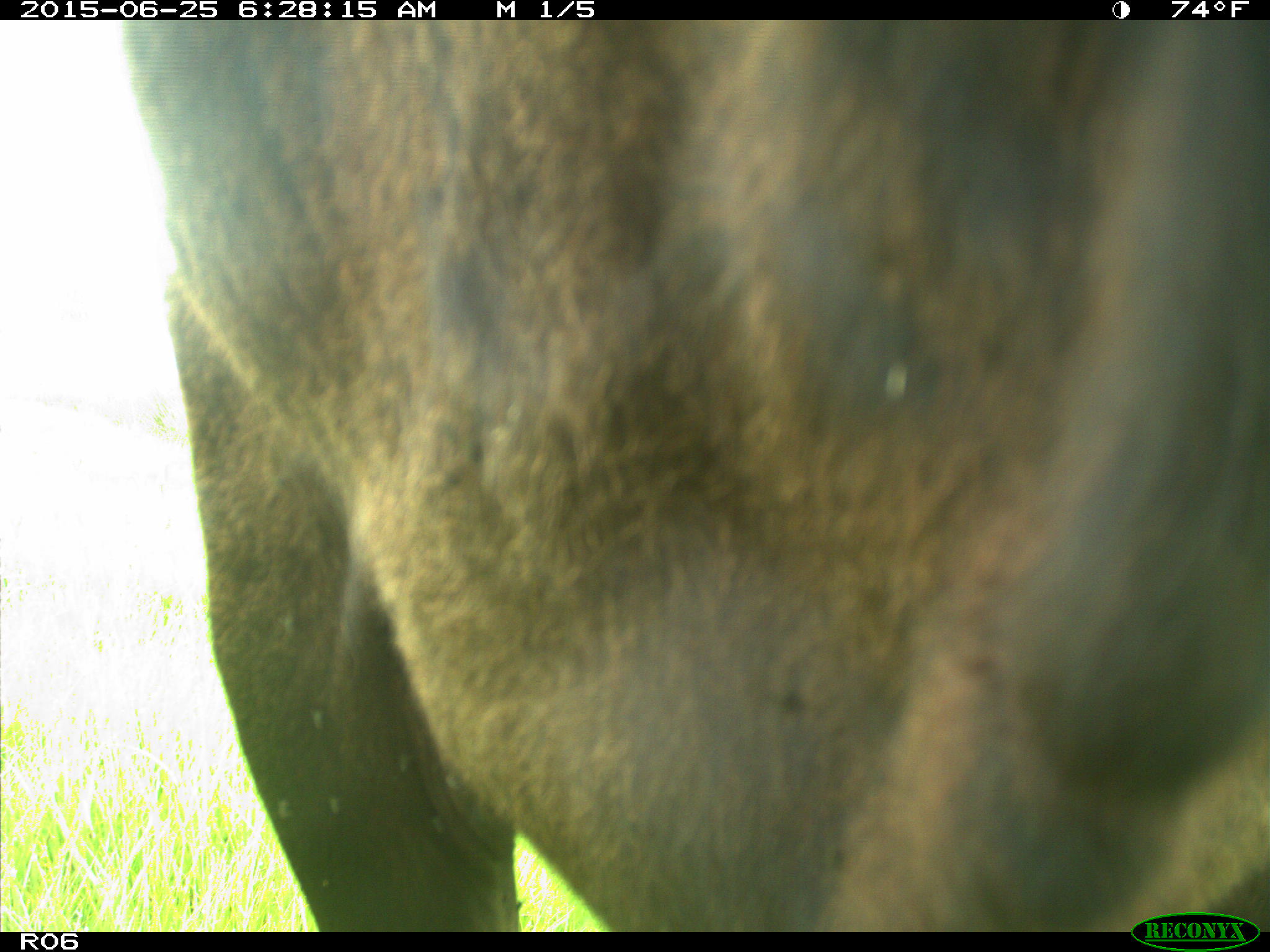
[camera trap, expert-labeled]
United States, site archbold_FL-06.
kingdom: Animalia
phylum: Chordata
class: Mammalia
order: Artiodactyla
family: Bovidae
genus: Bos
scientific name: Bos taurus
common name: domestic cow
Bos taurus (domestic cow).